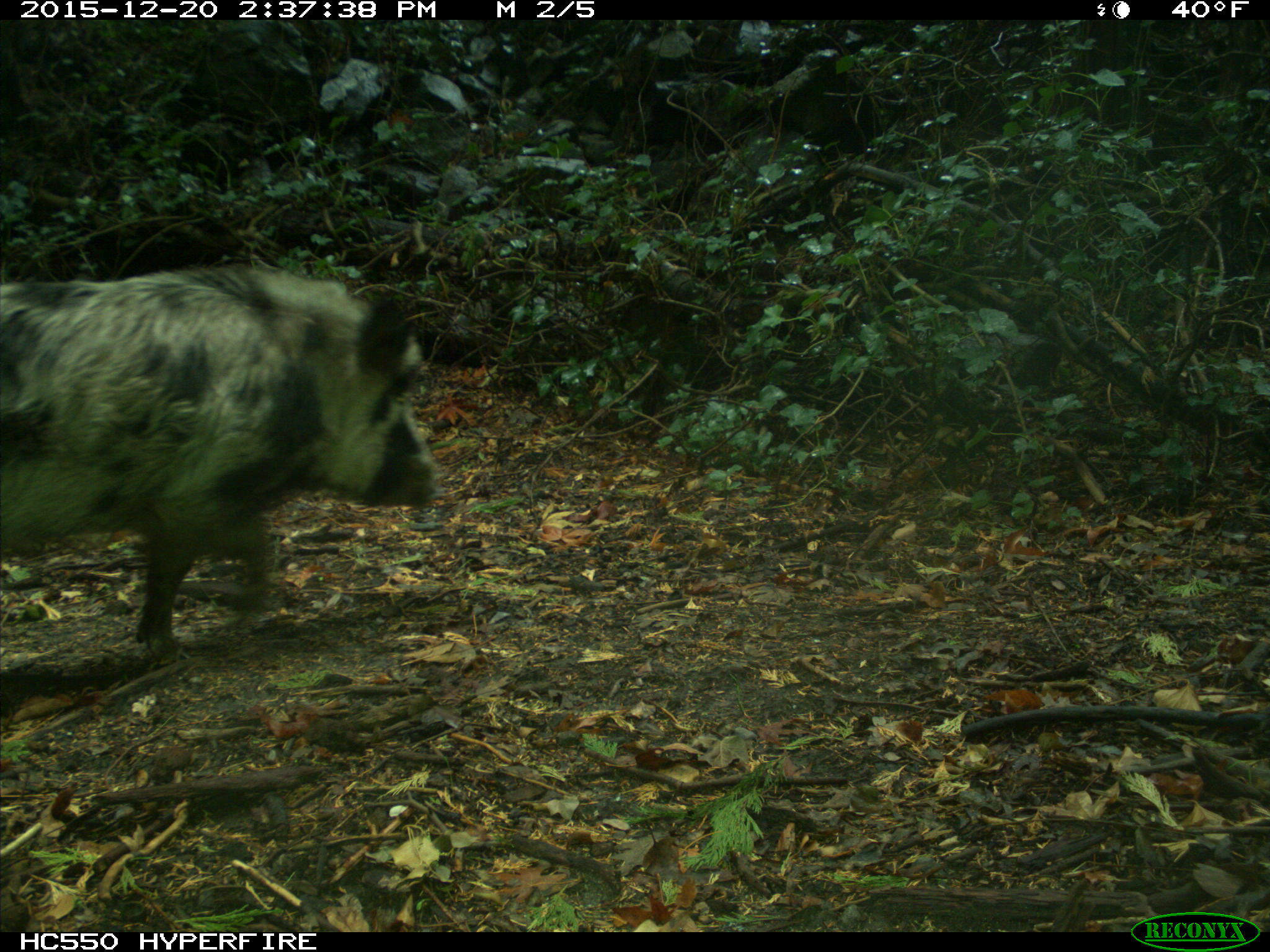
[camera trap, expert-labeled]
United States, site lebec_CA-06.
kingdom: Animalia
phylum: Chordata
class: Mammalia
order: Artiodactyla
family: Suidae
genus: Sus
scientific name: Sus scrofa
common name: wild boar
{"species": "Sus scrofa (wild boar)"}